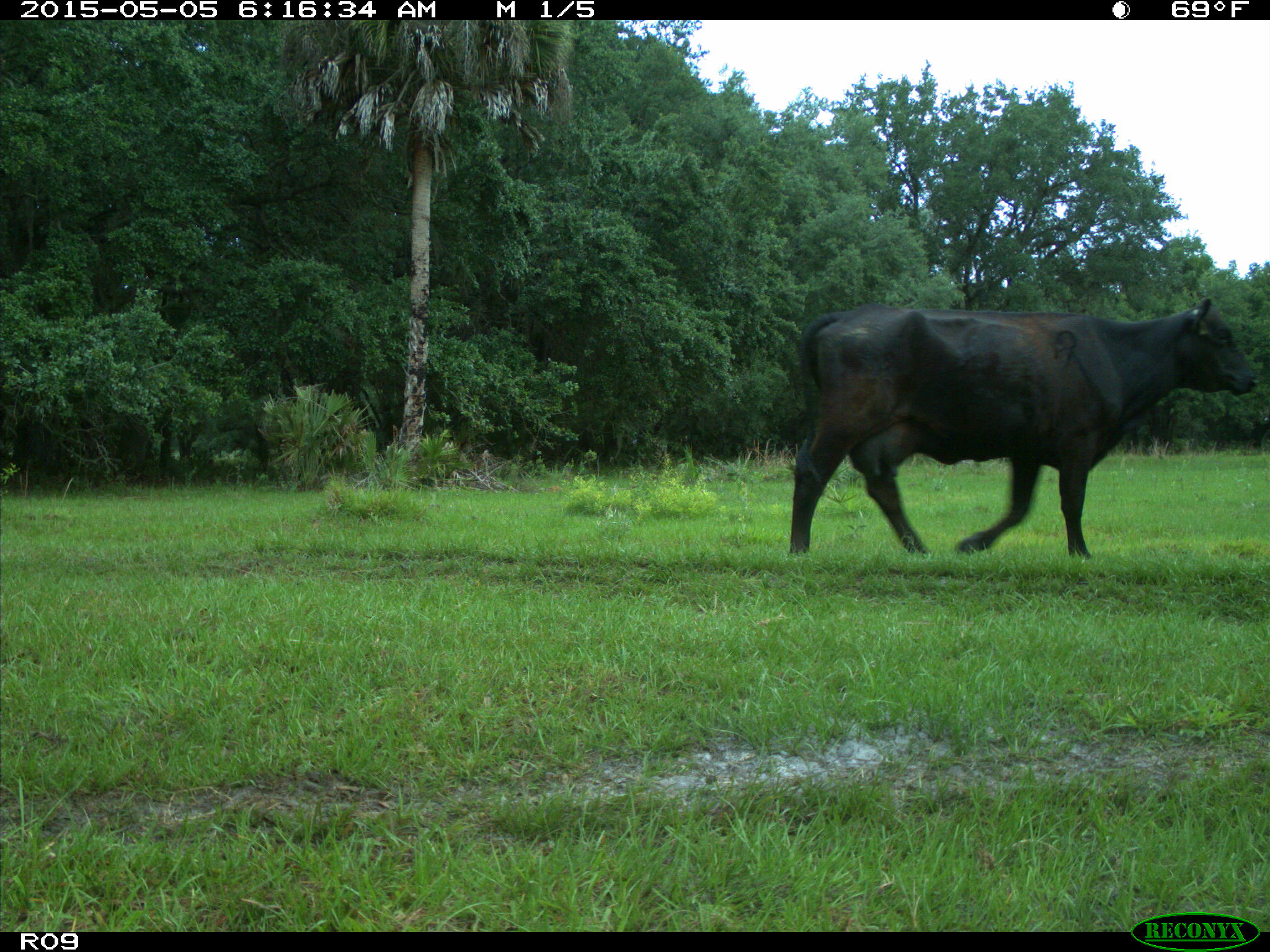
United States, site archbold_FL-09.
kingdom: Animalia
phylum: Chordata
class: Mammalia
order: Artiodactyla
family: Bovidae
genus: Bos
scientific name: Bos taurus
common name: domestic cow